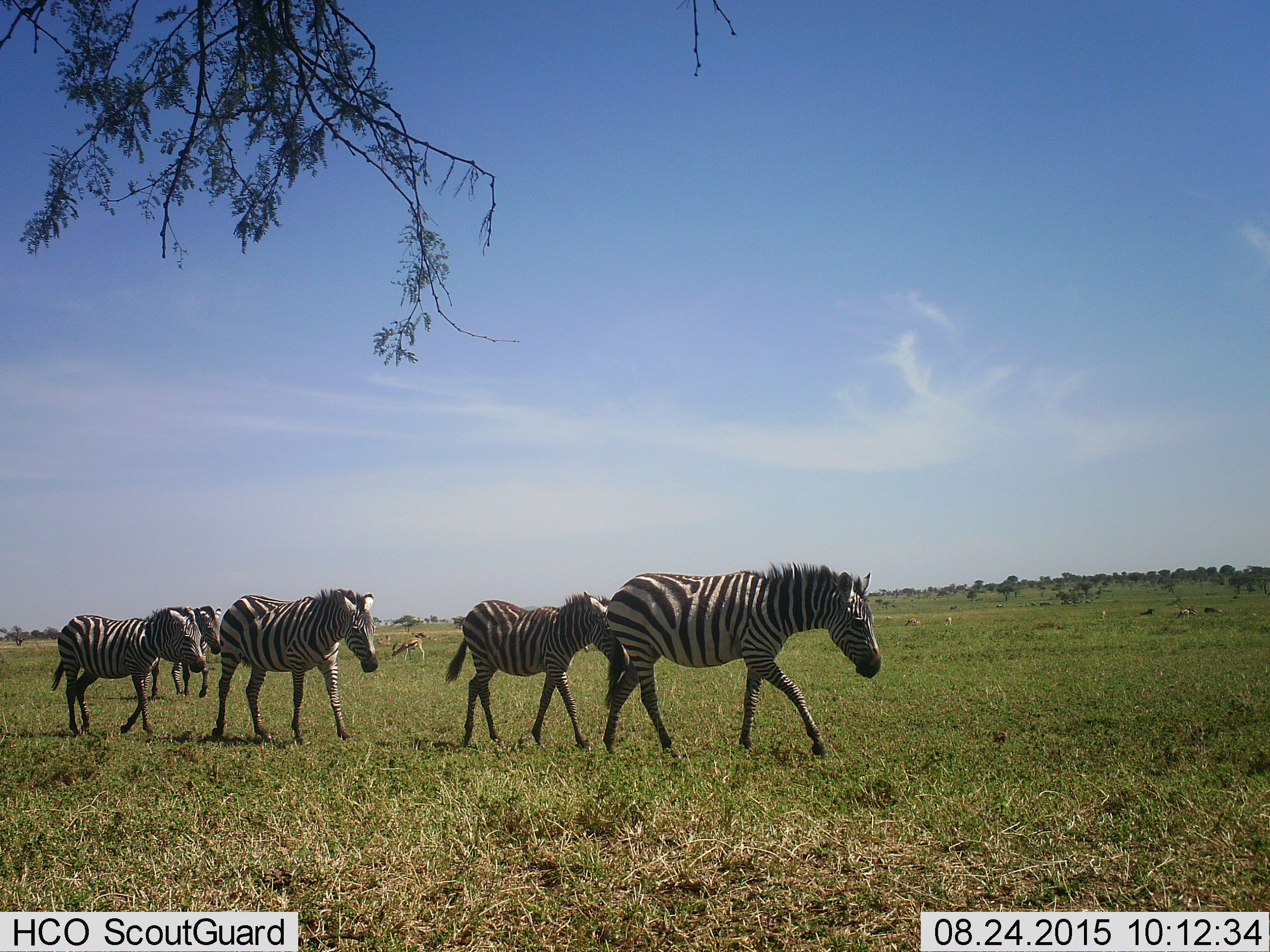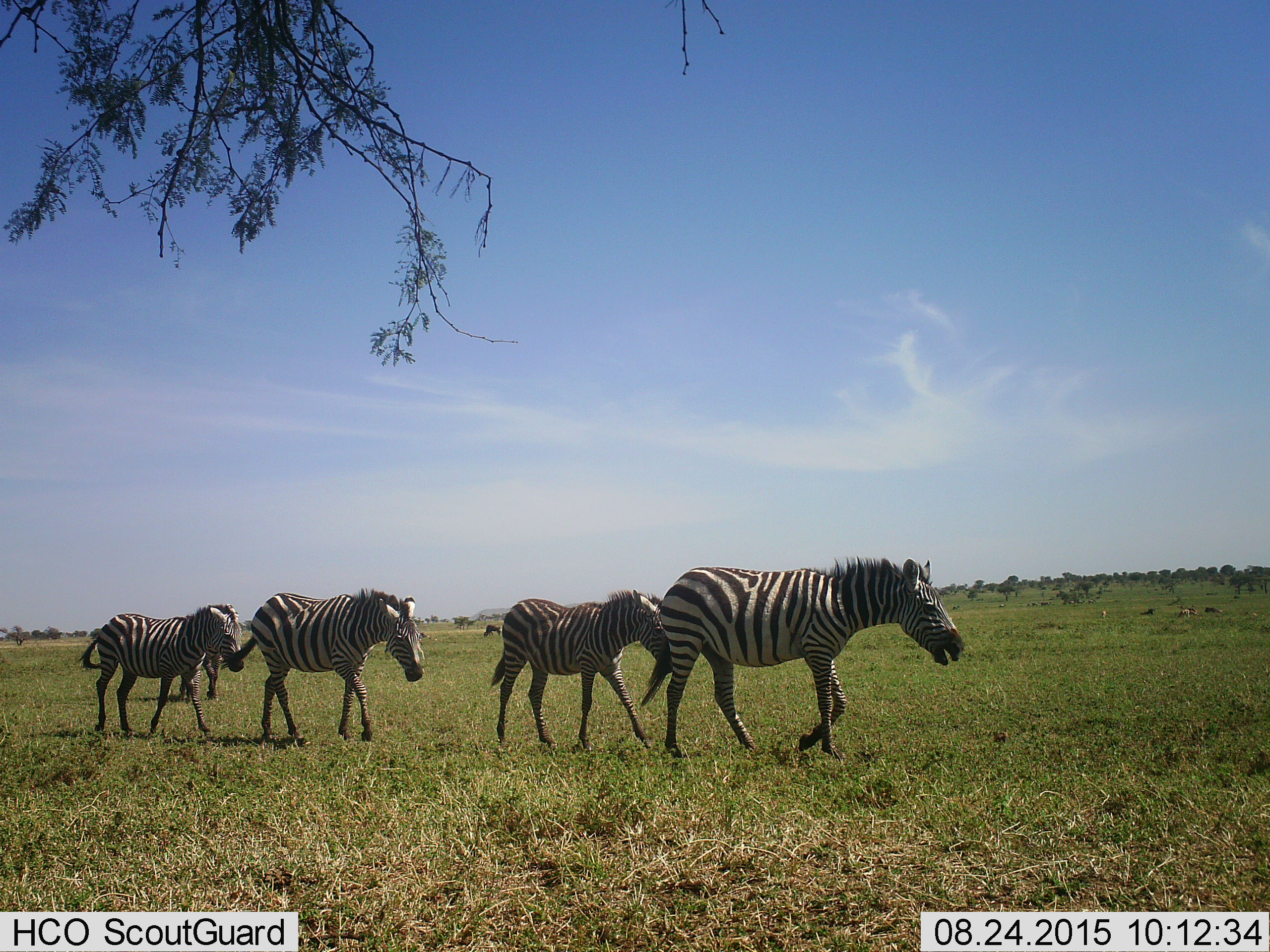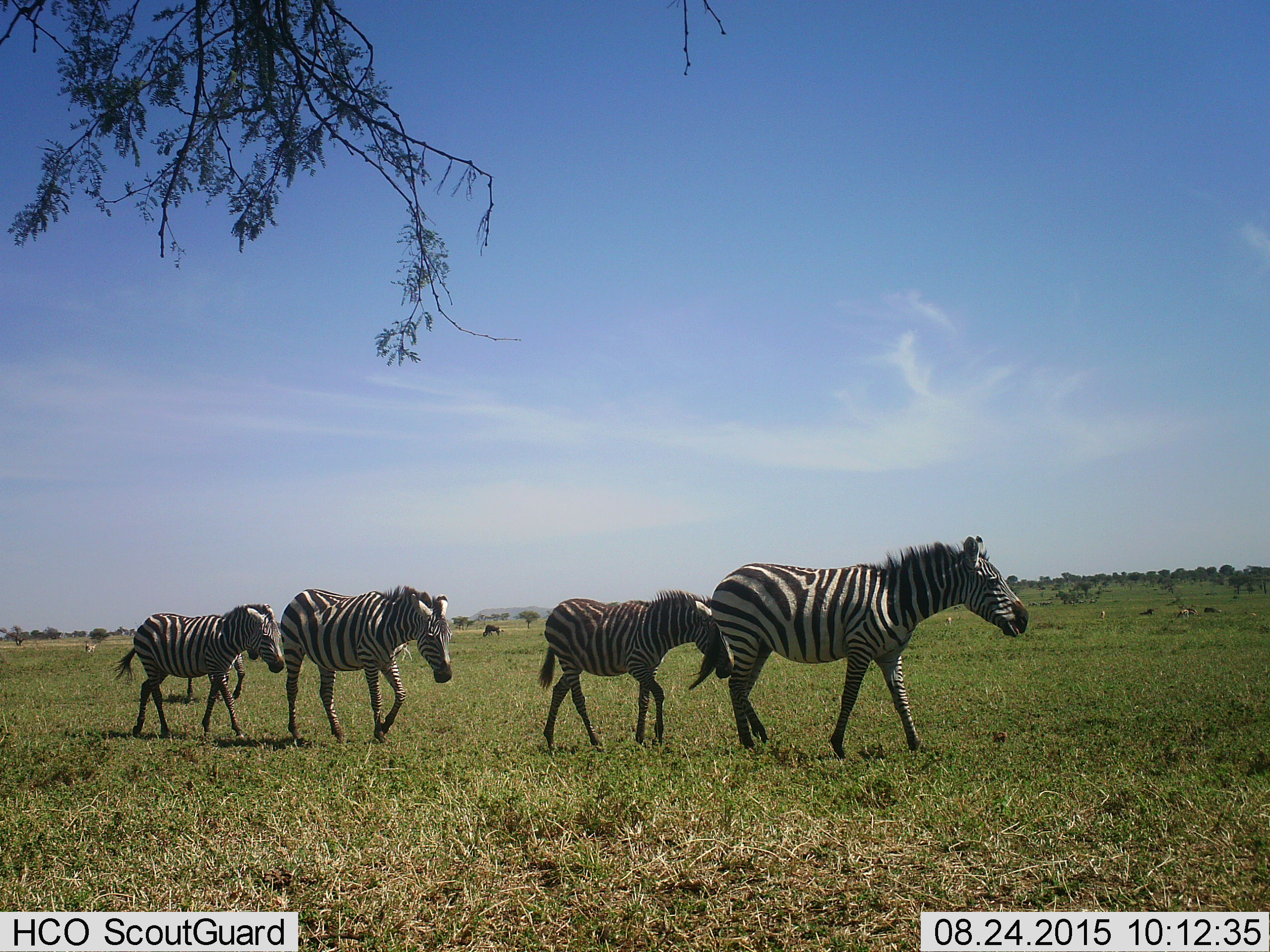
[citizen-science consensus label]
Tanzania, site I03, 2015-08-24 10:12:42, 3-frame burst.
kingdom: Animalia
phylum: Chordata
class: Mammalia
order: Artiodactyla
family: Bovidae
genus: Eudorcas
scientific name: Eudorcas thomsonii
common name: thomson's gazelle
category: gazellethomsons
Gazellethomsons (thomson's gazelle) (Eudorcas thomsonii), count 10. Behavior (volunteer vote fractions): standing 71%, resting 14%, moving 14%, interacting 0%. Young present (vote fraction): 0%. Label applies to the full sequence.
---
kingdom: Animalia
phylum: Chordata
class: Mammalia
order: Artiodactyla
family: Bovidae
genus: Connochaetes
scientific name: Connochaetes taurinus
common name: blue wildebeest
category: wildebeest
Wildebeest (blue wildebeest) (Connochaetes taurinus), count 3. Behavior (volunteer vote fractions): standing 60%, resting 60%, moving 20%, interacting 0%. Young present (vote fraction): 0%. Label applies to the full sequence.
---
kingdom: Animalia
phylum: Chordata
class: Mammalia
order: Perissodactyla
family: Equidae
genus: Equus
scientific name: Equus quagga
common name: plains zebra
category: zebra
Zebra (plains zebra) (Equus quagga), count 5. Behavior (volunteer vote fractions): standing 10%, resting 0%, moving 100%, interacting 0%. Young present (vote fraction): 50%. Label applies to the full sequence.